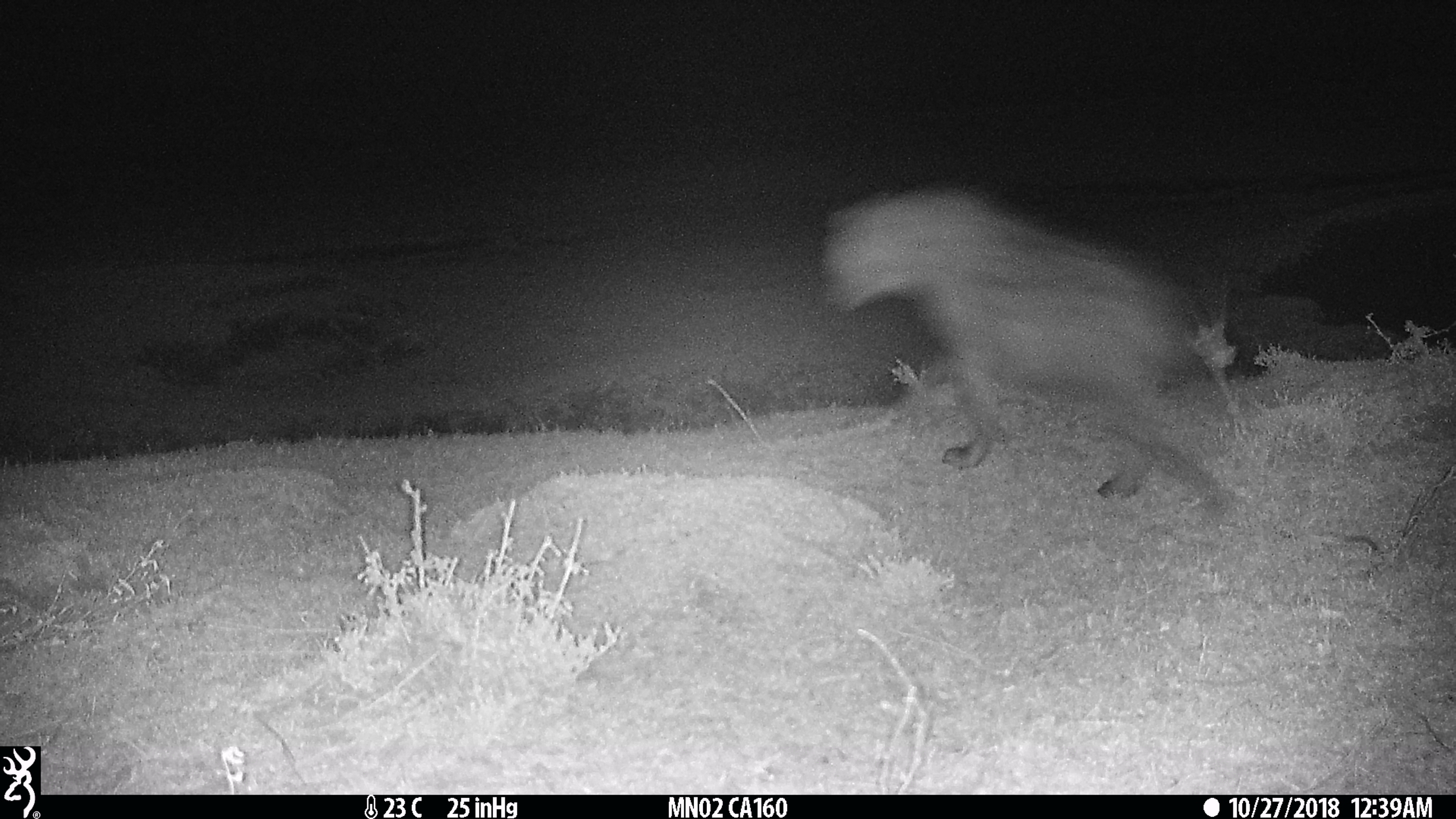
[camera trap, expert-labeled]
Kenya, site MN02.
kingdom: Animalia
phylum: Chordata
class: Mammalia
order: Carnivora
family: Hyaenidae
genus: Crocuta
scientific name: Crocuta crocuta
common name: spotted hyena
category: hyena spotted